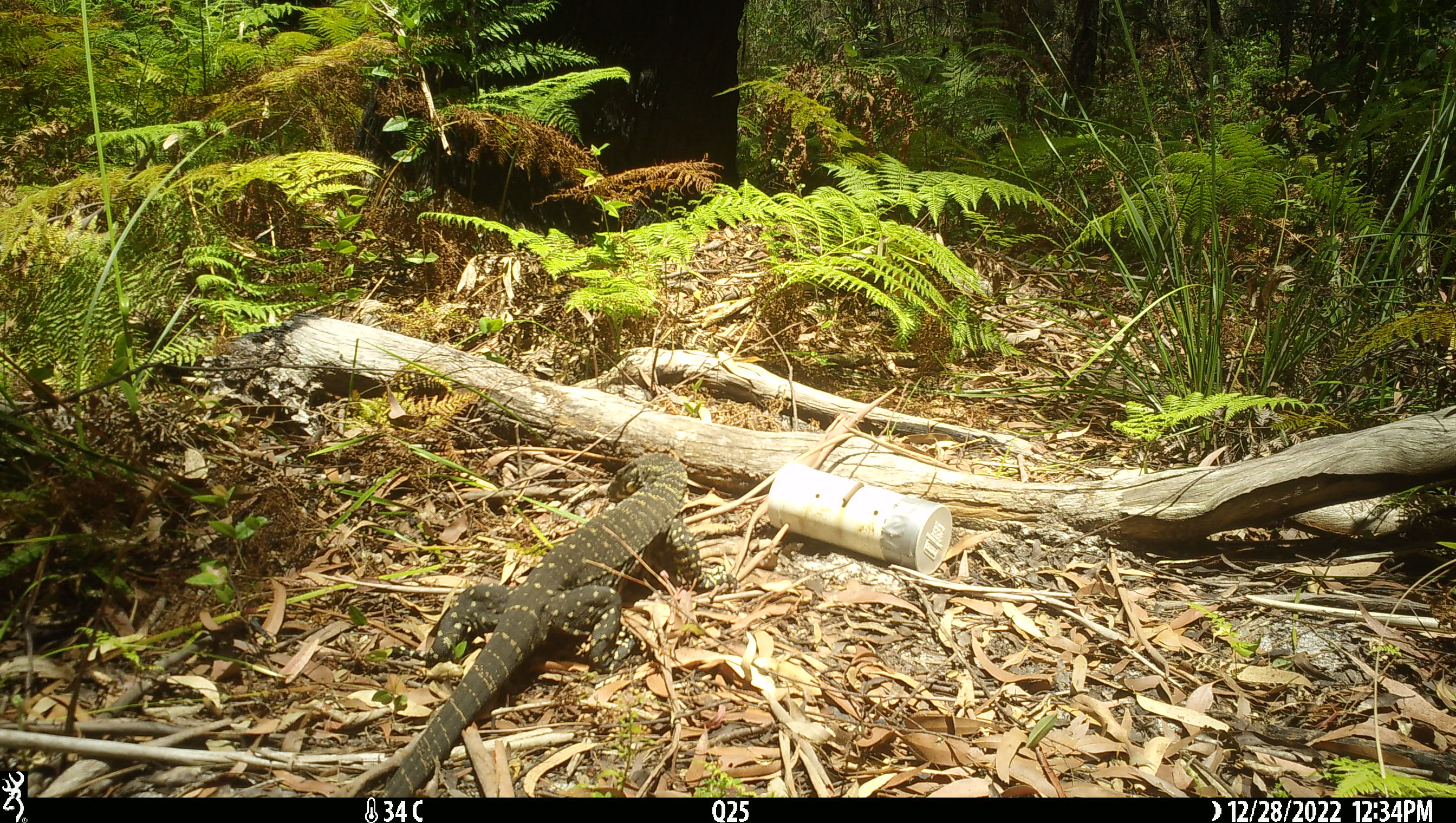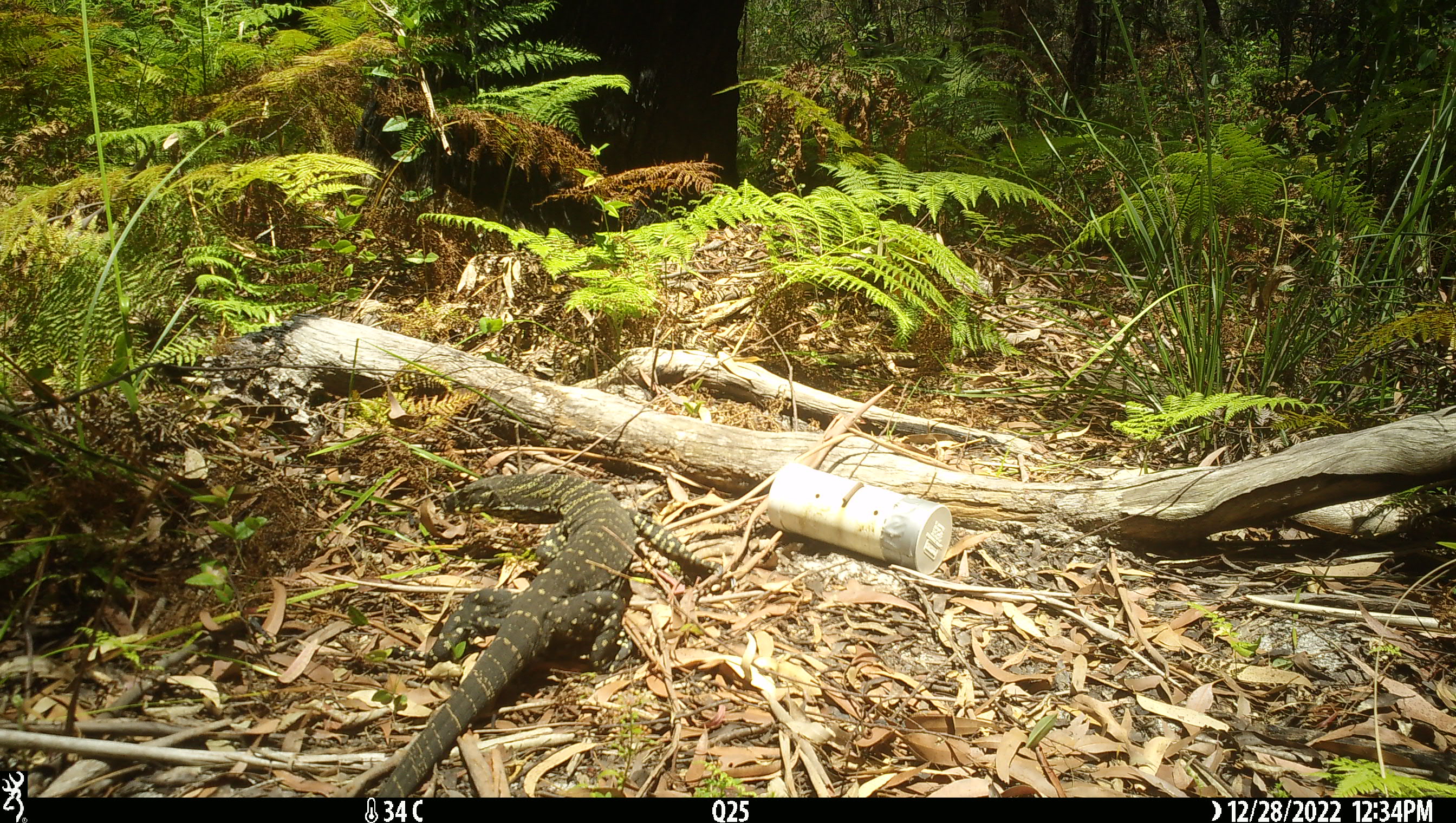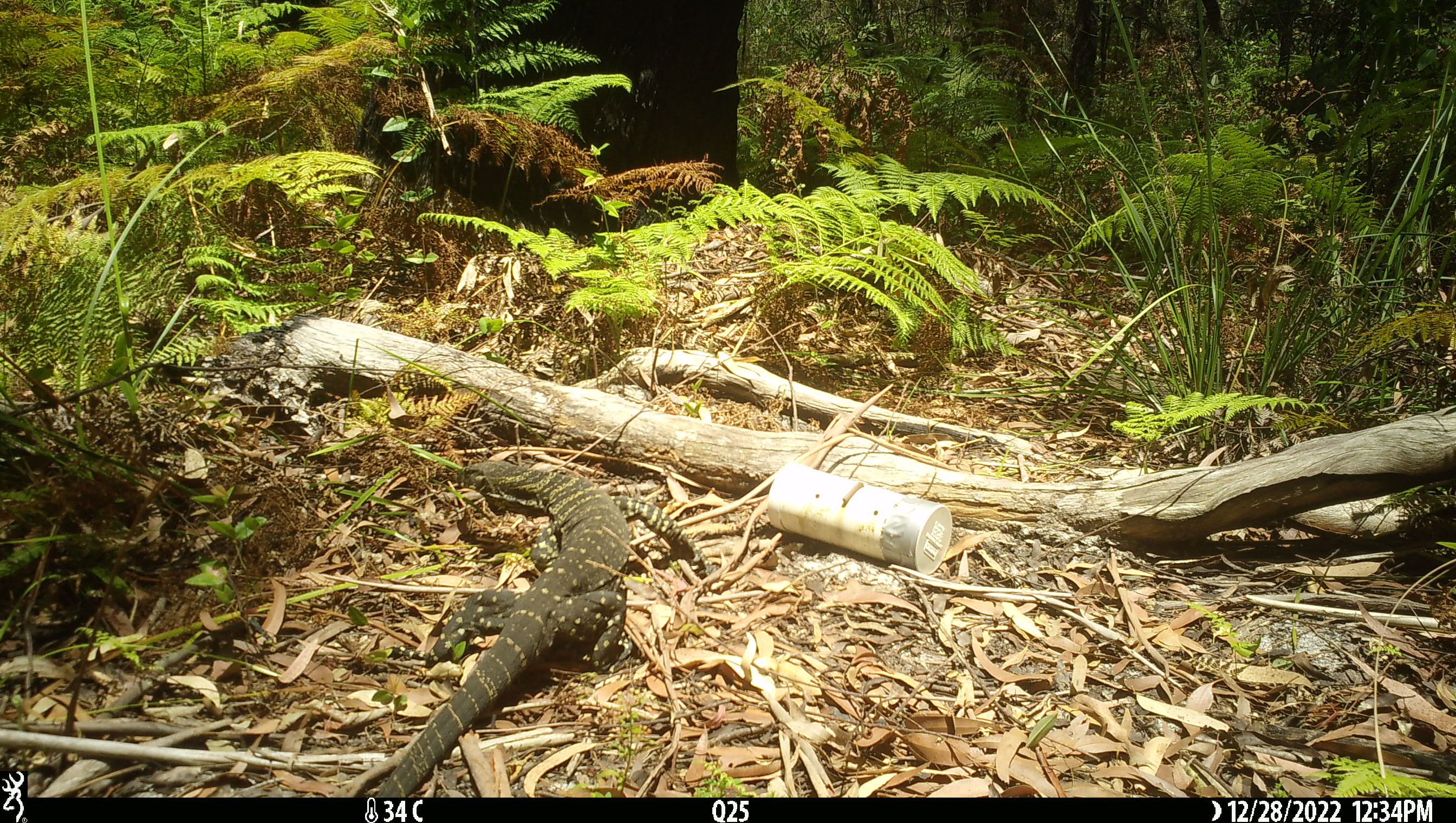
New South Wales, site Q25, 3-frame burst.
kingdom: Animalia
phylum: Chordata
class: Reptilia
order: Squamata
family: Varanidae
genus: Varanus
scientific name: Varanus varius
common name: lace monitor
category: goanna